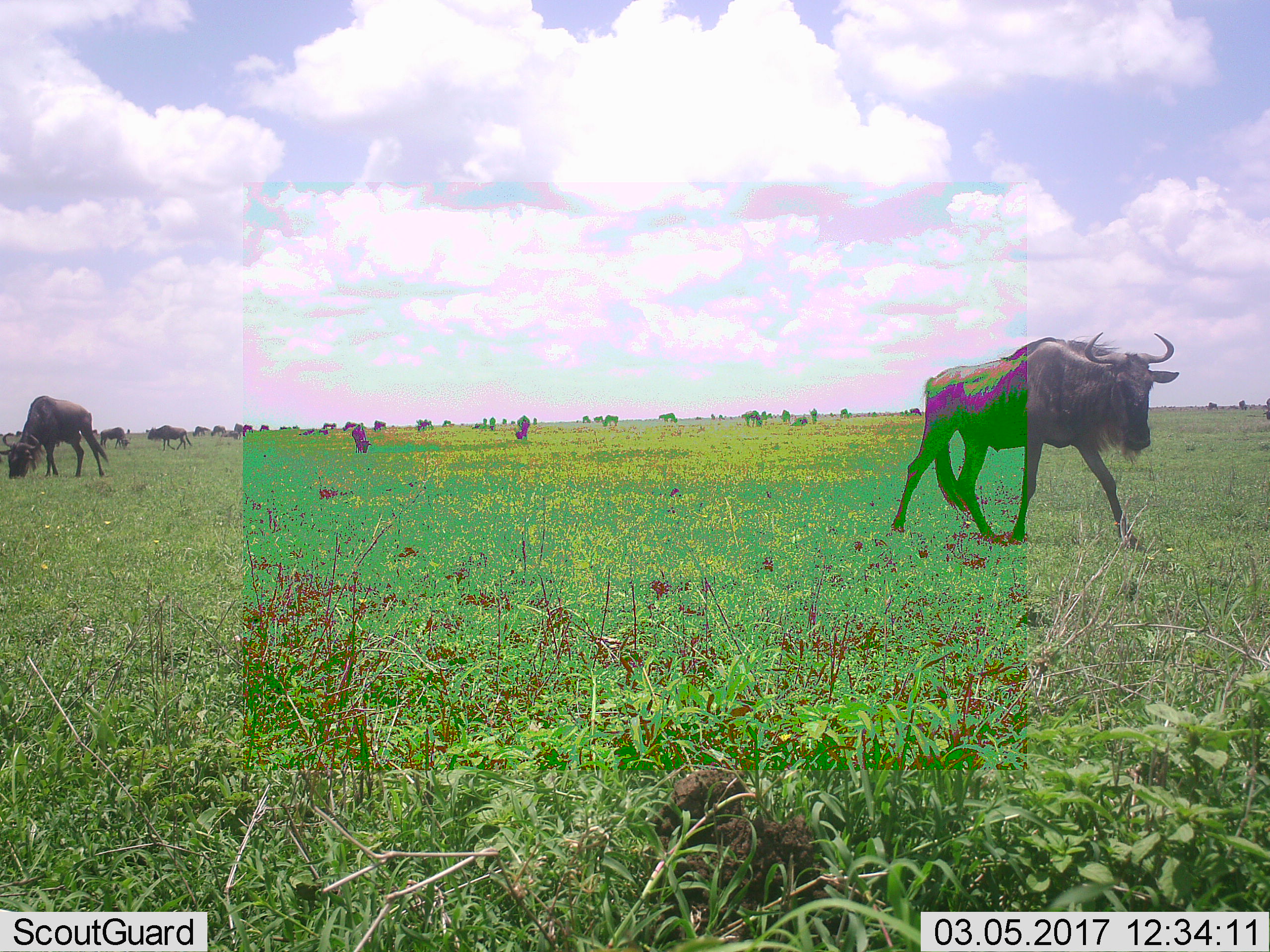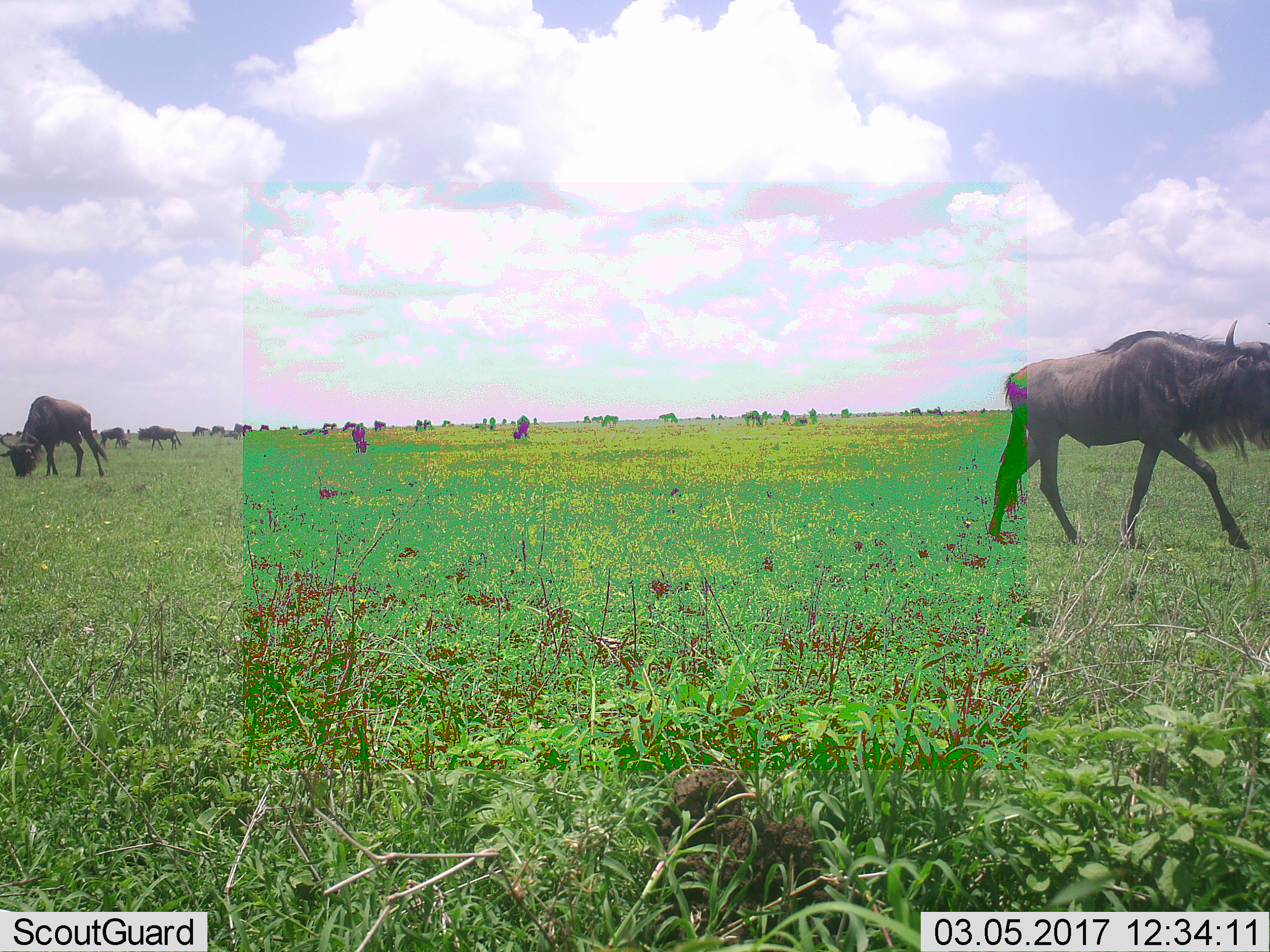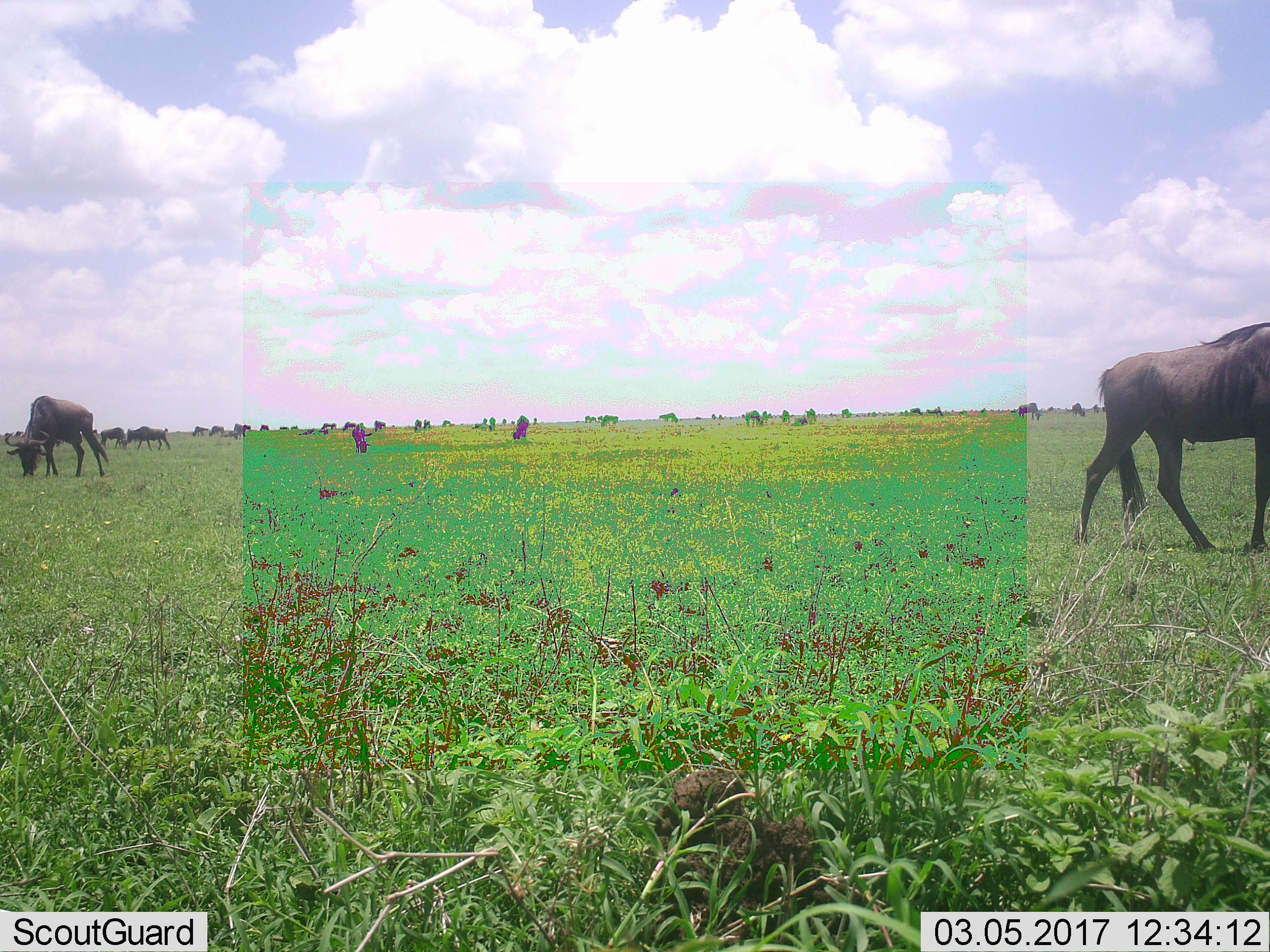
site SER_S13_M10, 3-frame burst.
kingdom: Animalia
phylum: Chordata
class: Mammalia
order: Artiodactyla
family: Bovidae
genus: Connochaetes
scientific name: Connochaetes taurinus taurinus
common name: blue wildebeest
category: wildebeestblue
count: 11-50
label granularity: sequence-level